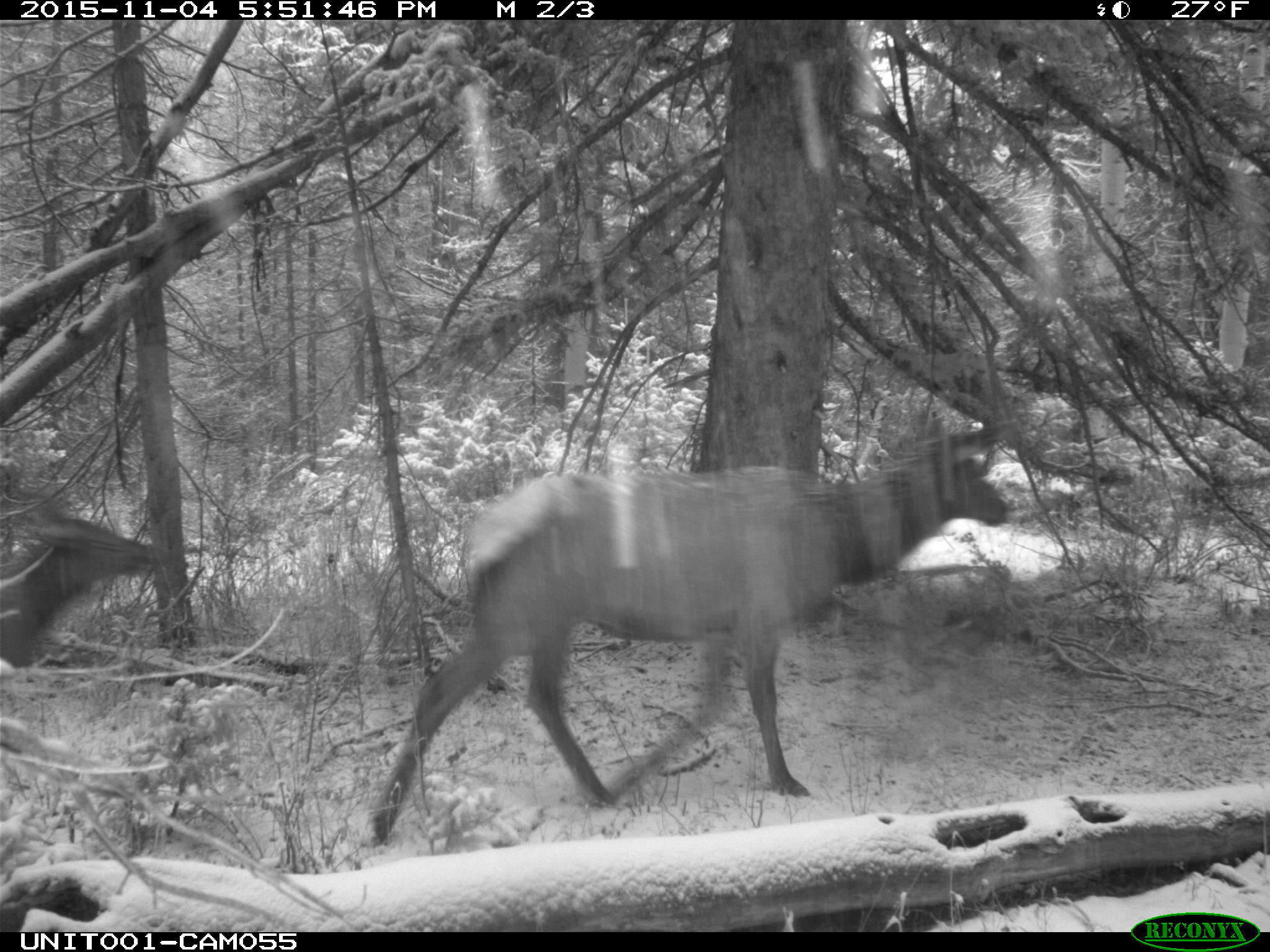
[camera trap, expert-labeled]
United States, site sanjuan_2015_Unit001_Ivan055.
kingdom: Animalia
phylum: Chordata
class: Mammalia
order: Artiodactyla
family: Cervidae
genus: Cervus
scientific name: Cervus elaphus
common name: red deer